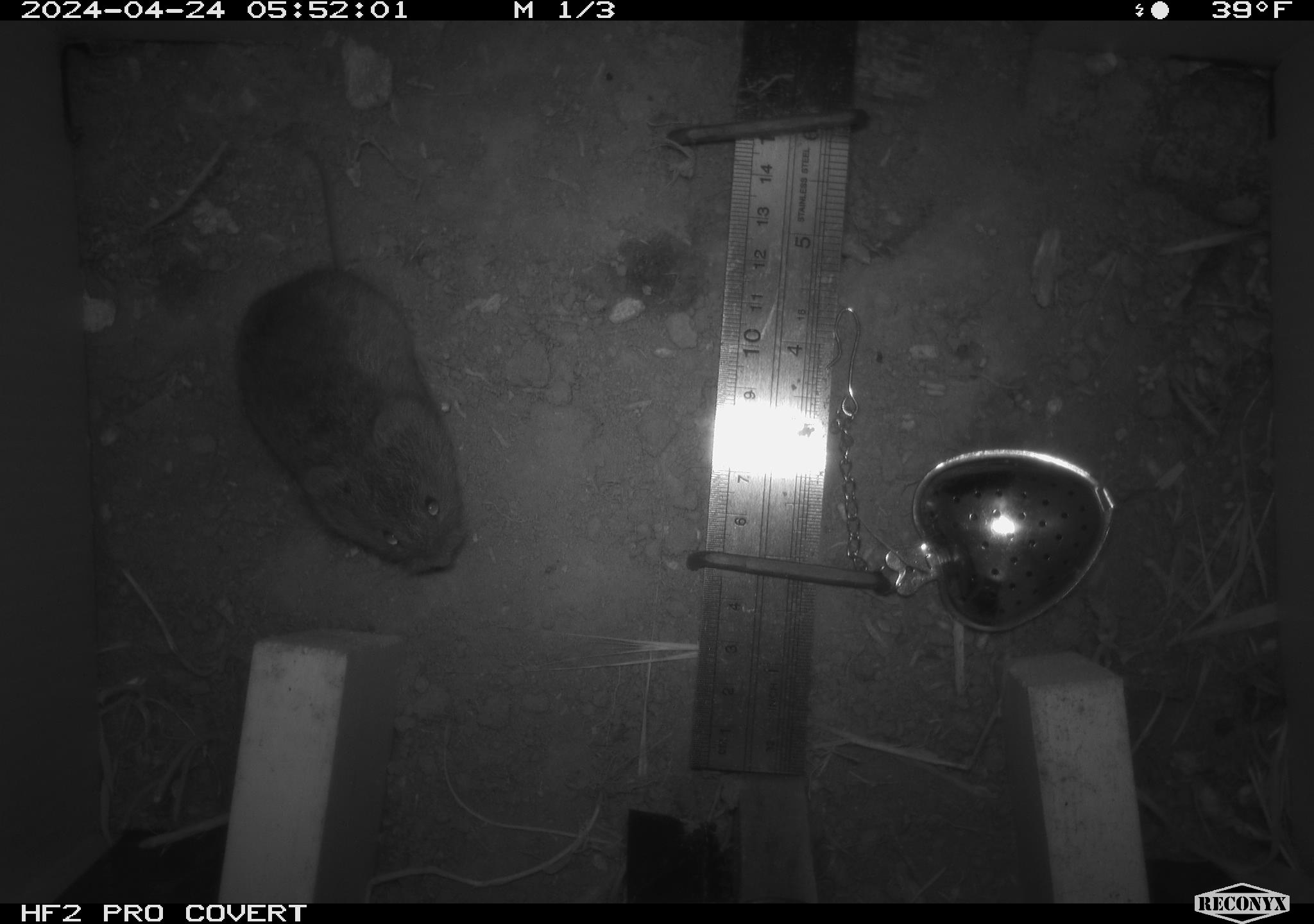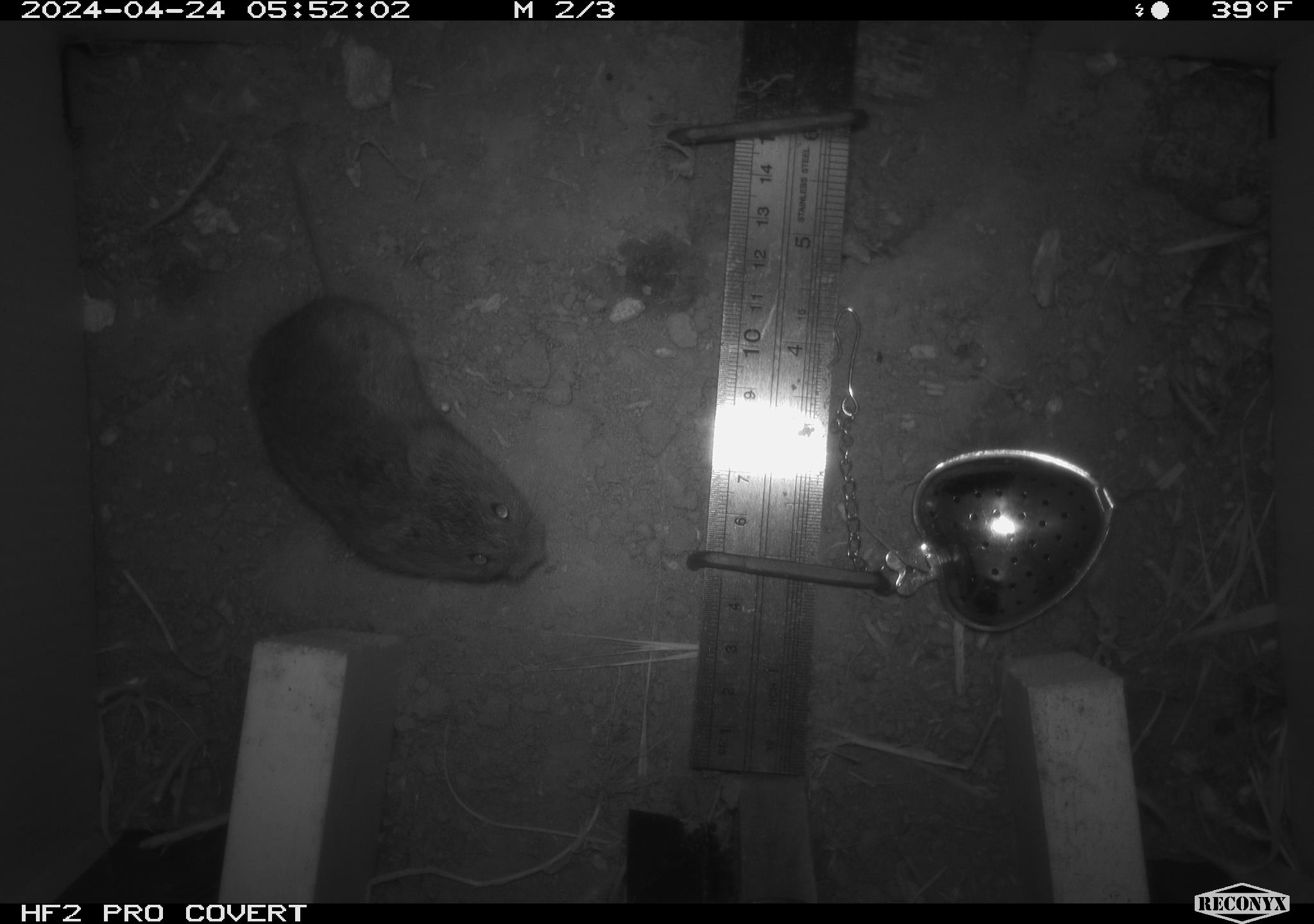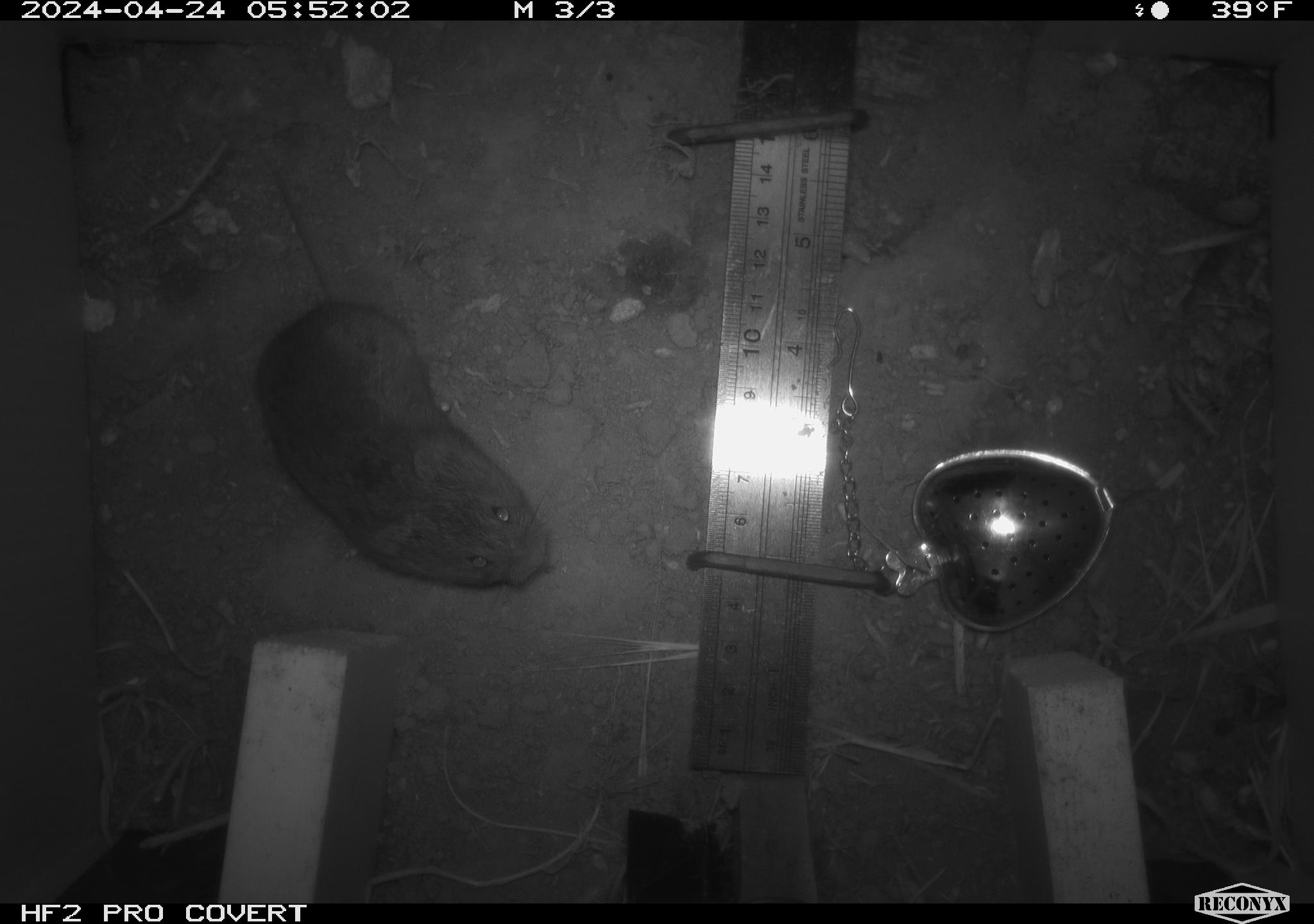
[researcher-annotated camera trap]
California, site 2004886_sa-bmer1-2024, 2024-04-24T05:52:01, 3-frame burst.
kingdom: Animalia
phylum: Chordata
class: Mammalia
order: Rodentia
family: Cricetidae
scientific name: Arvicolinae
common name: voles, lemmings, and muskrats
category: arvicolinae subfamily